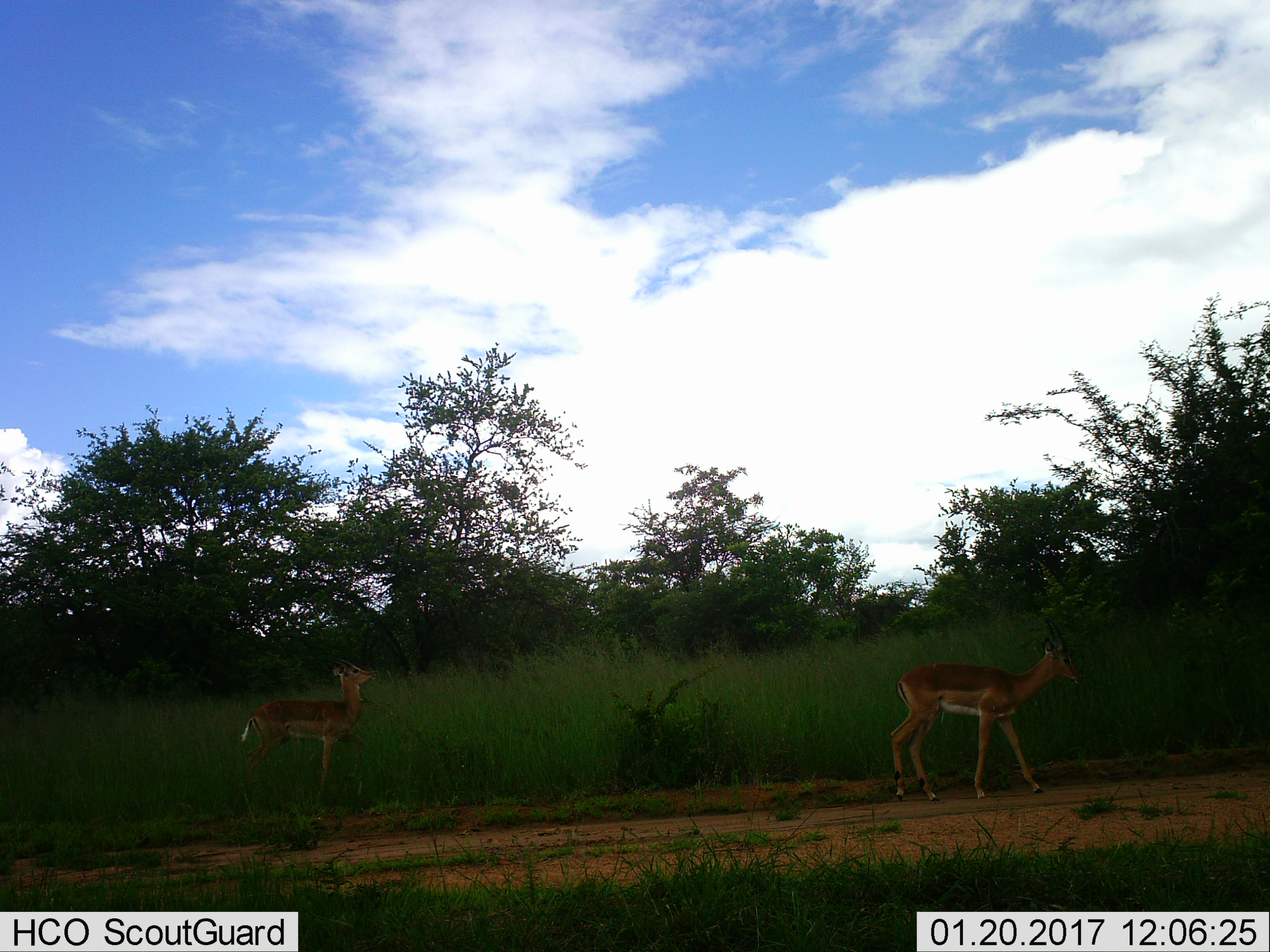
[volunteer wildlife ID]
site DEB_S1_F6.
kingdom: Animalia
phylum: Chordata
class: Mammalia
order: Artiodactyla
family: Bovidae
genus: Aepyceros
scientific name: Aepyceros melampus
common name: impala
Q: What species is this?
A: Impala (Aepyceros melampus).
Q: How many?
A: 2.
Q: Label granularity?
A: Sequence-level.